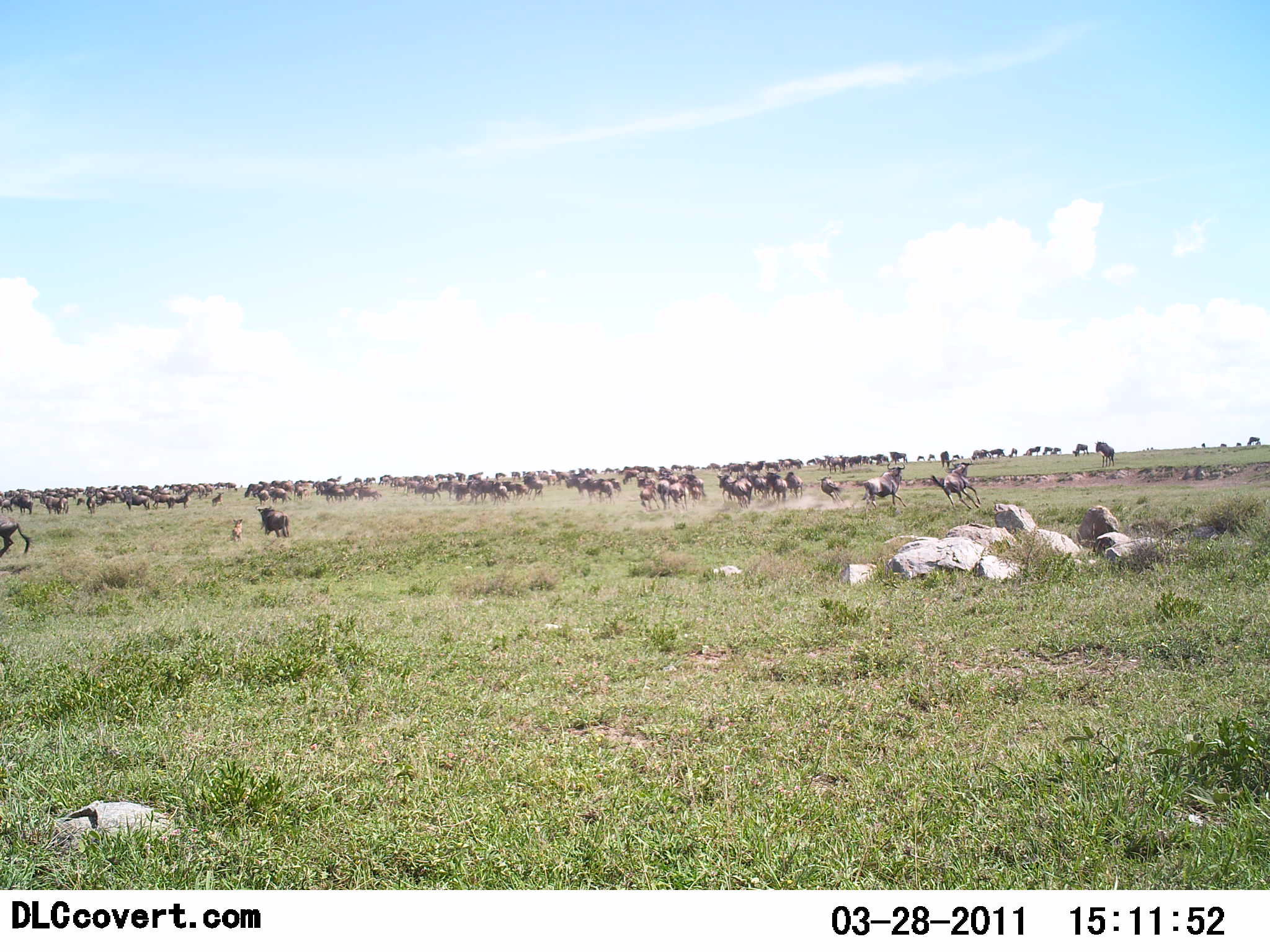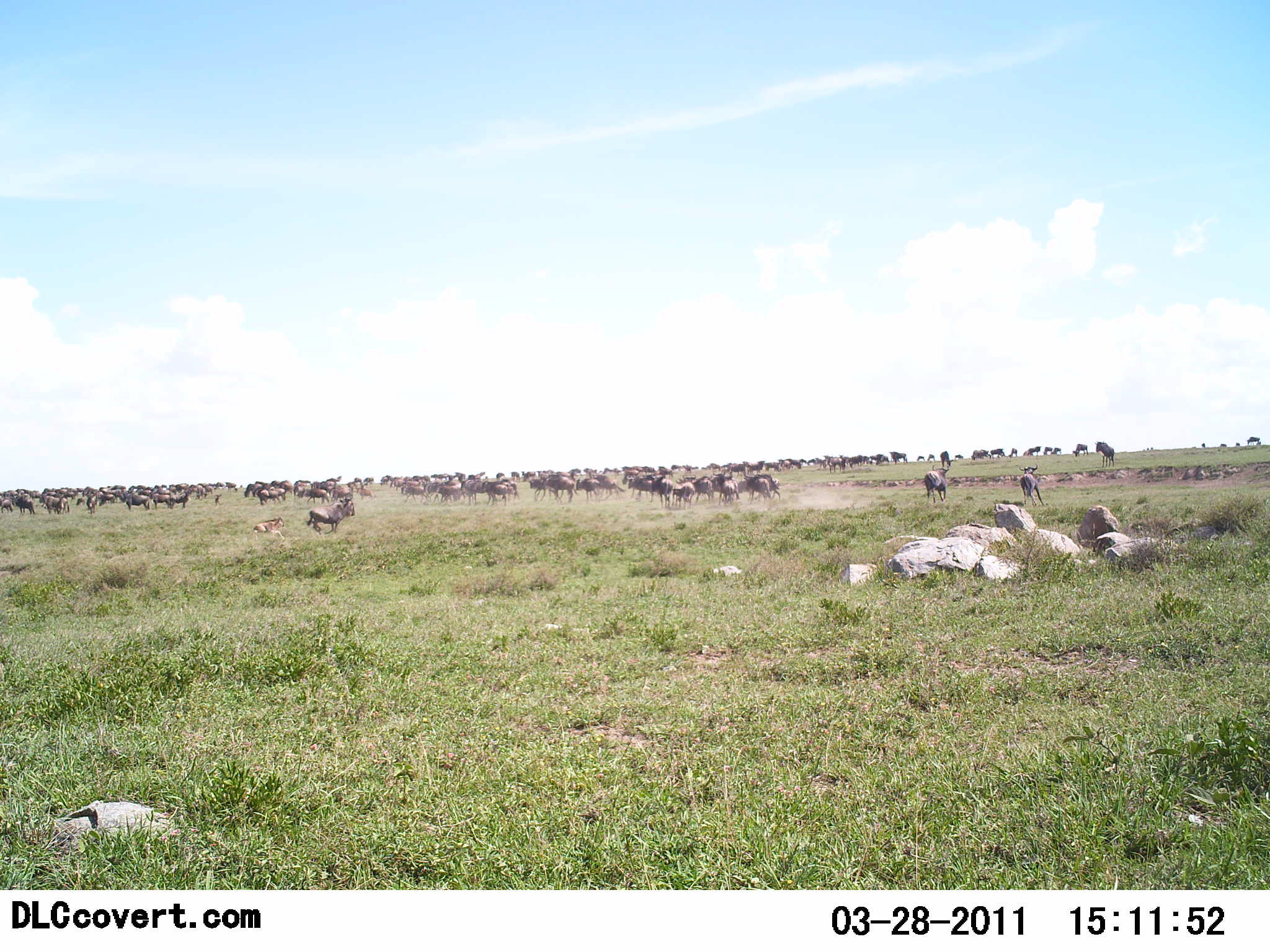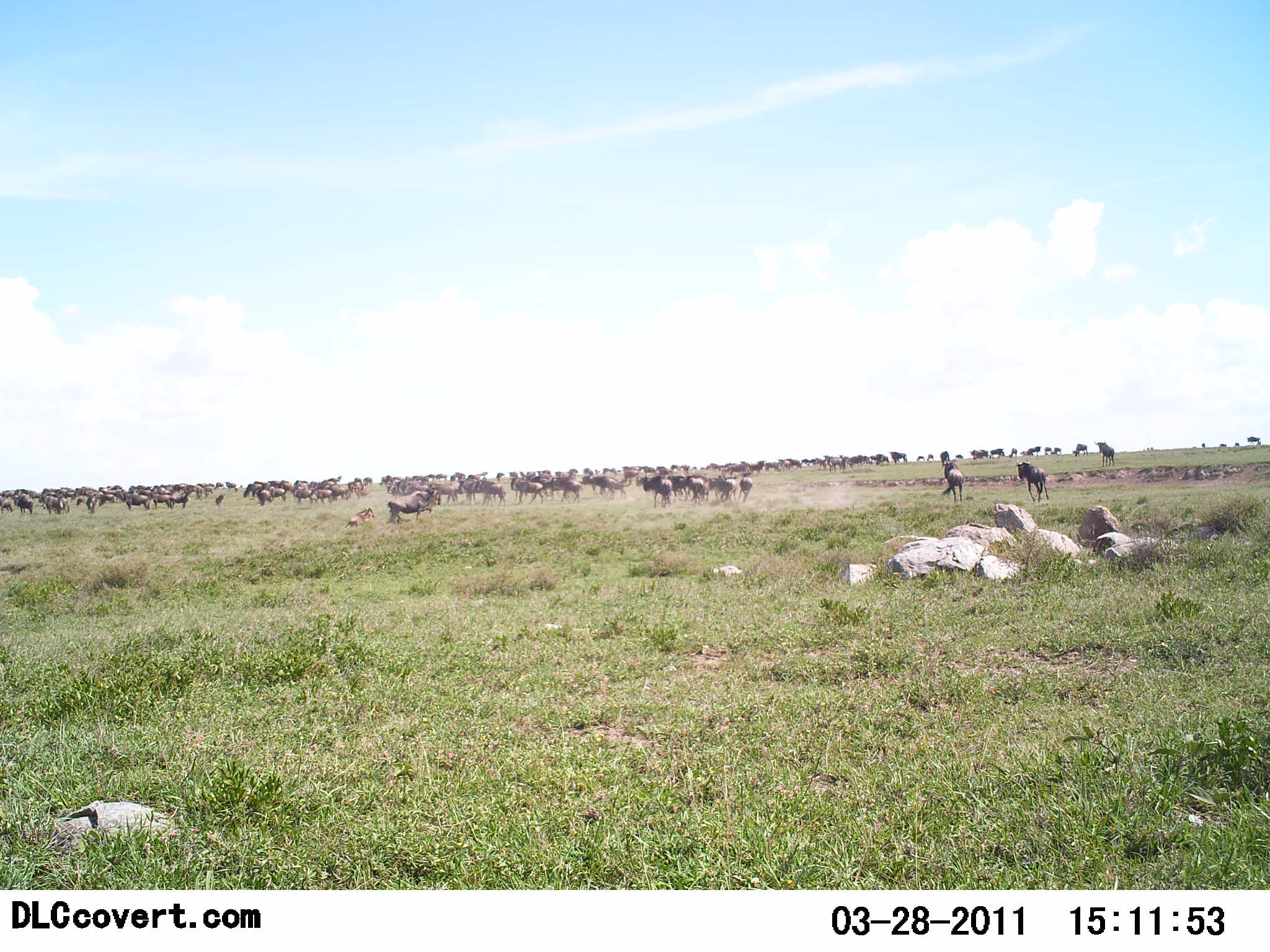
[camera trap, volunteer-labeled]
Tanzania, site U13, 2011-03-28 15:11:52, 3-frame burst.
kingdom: Animalia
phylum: Chordata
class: Mammalia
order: Artiodactyla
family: Bovidae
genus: Connochaetes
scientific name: Connochaetes taurinus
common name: blue wildebeest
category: wildebeest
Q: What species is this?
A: Wildebeest (blue wildebeest) (Connochaetes taurinus).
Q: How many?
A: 51+.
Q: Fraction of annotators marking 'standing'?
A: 32%.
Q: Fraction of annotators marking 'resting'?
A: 0%.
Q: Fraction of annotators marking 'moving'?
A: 100%.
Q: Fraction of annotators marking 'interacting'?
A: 32%.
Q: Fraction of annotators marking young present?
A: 21%.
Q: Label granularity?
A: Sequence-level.